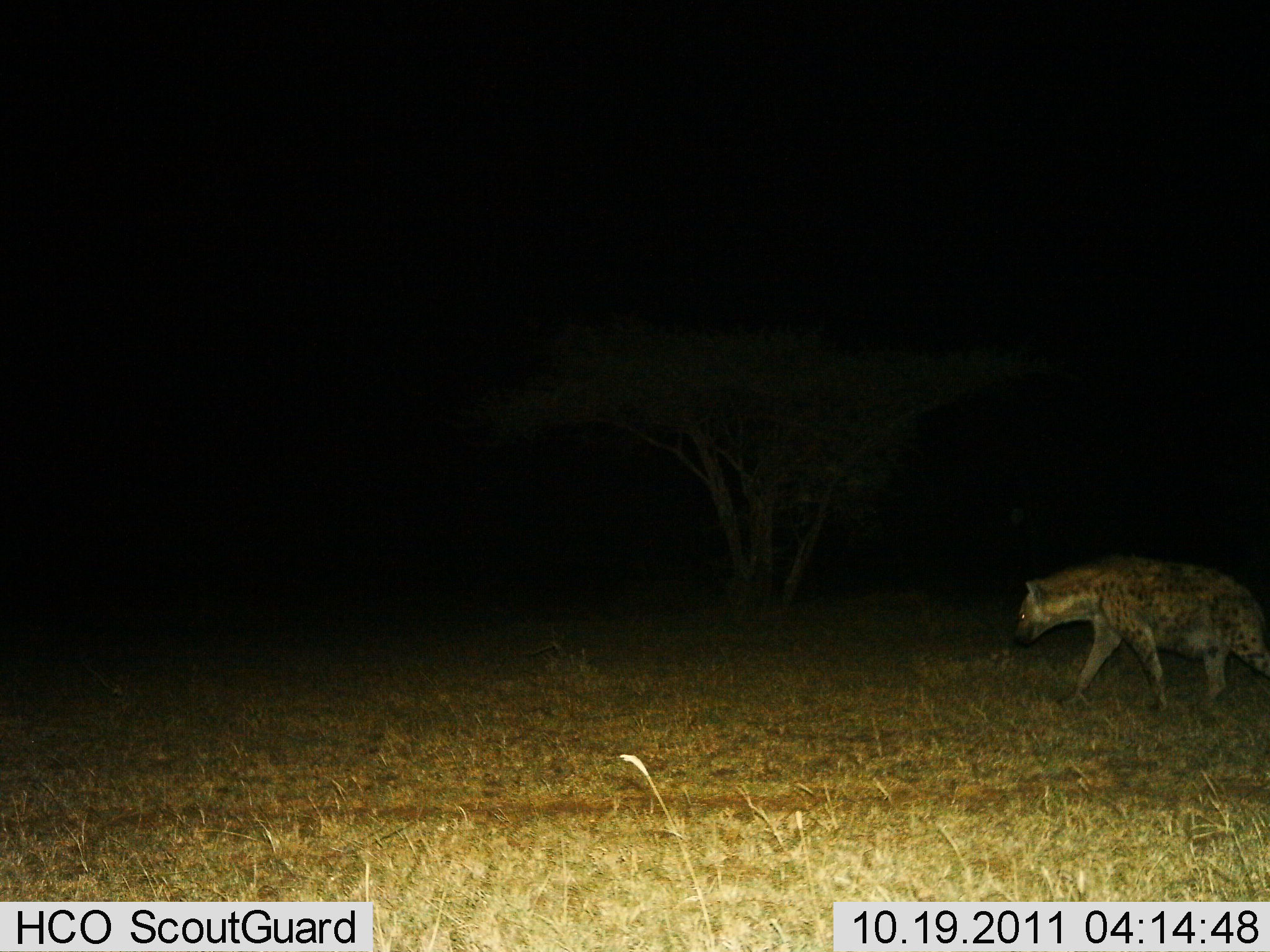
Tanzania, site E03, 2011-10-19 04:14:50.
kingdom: Animalia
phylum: Chordata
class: Mammalia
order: Carnivora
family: Hyaenidae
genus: Crocuta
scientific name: Crocuta crocuta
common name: spotted hyena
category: hyenaspotted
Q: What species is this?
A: Hyenaspotted (spotted hyena) (Crocuta crocuta).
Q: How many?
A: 1.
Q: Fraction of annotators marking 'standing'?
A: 12%.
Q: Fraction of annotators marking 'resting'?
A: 0%.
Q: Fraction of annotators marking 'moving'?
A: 94%.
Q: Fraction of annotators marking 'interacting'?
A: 0%.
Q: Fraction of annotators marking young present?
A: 0%.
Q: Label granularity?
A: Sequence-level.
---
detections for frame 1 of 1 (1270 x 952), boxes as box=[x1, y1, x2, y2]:
animal: box=[1010, 549, 1270, 715]